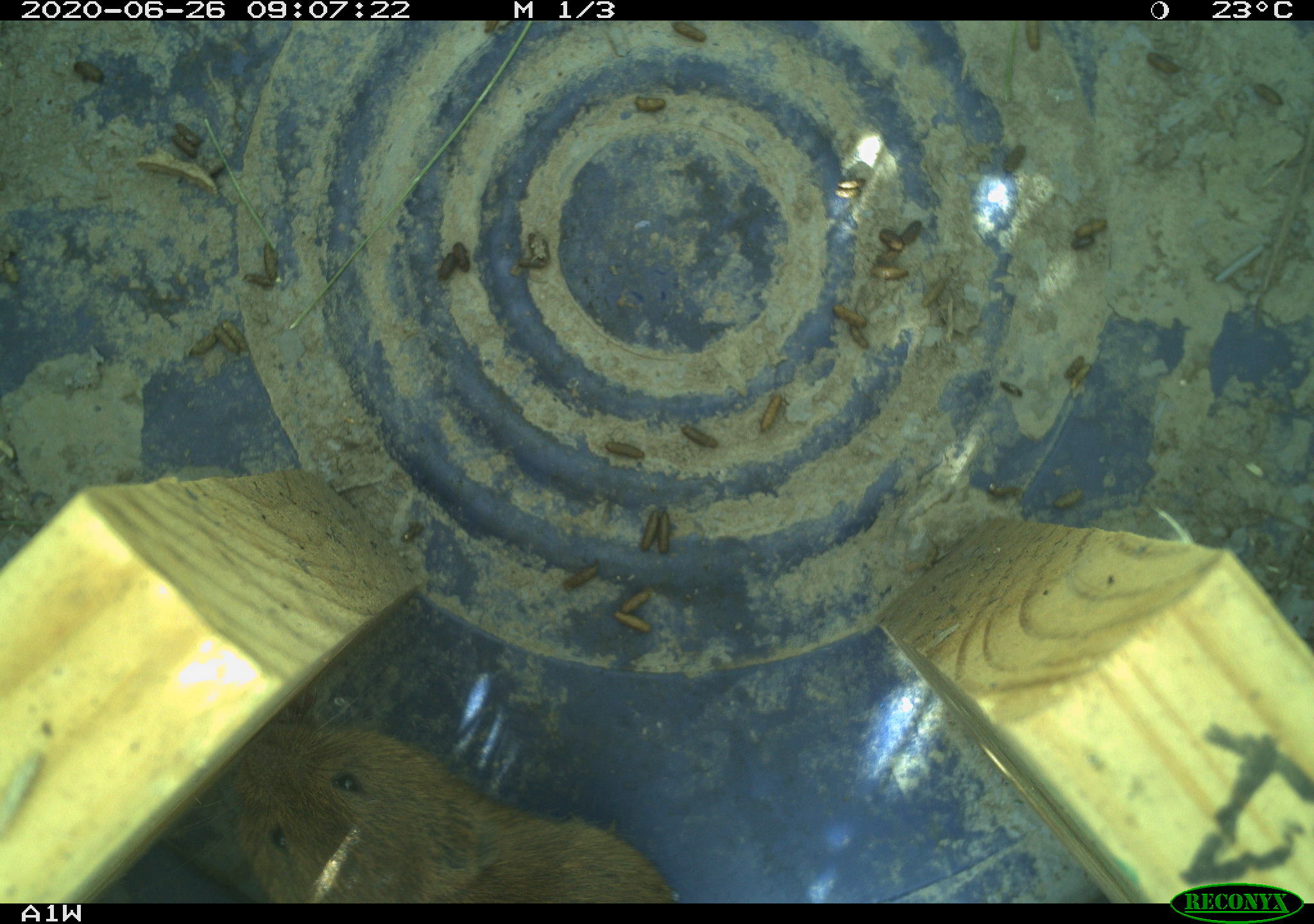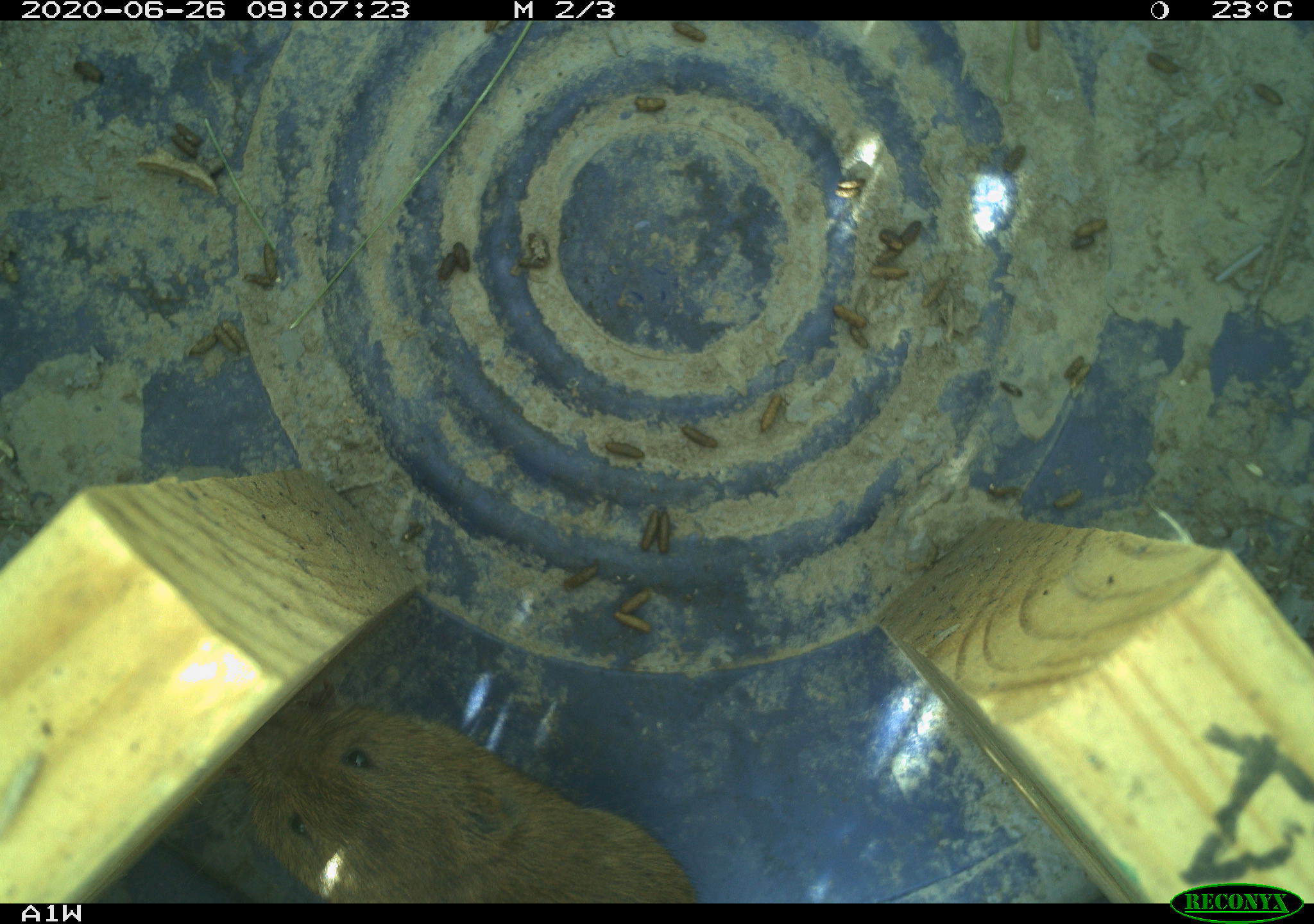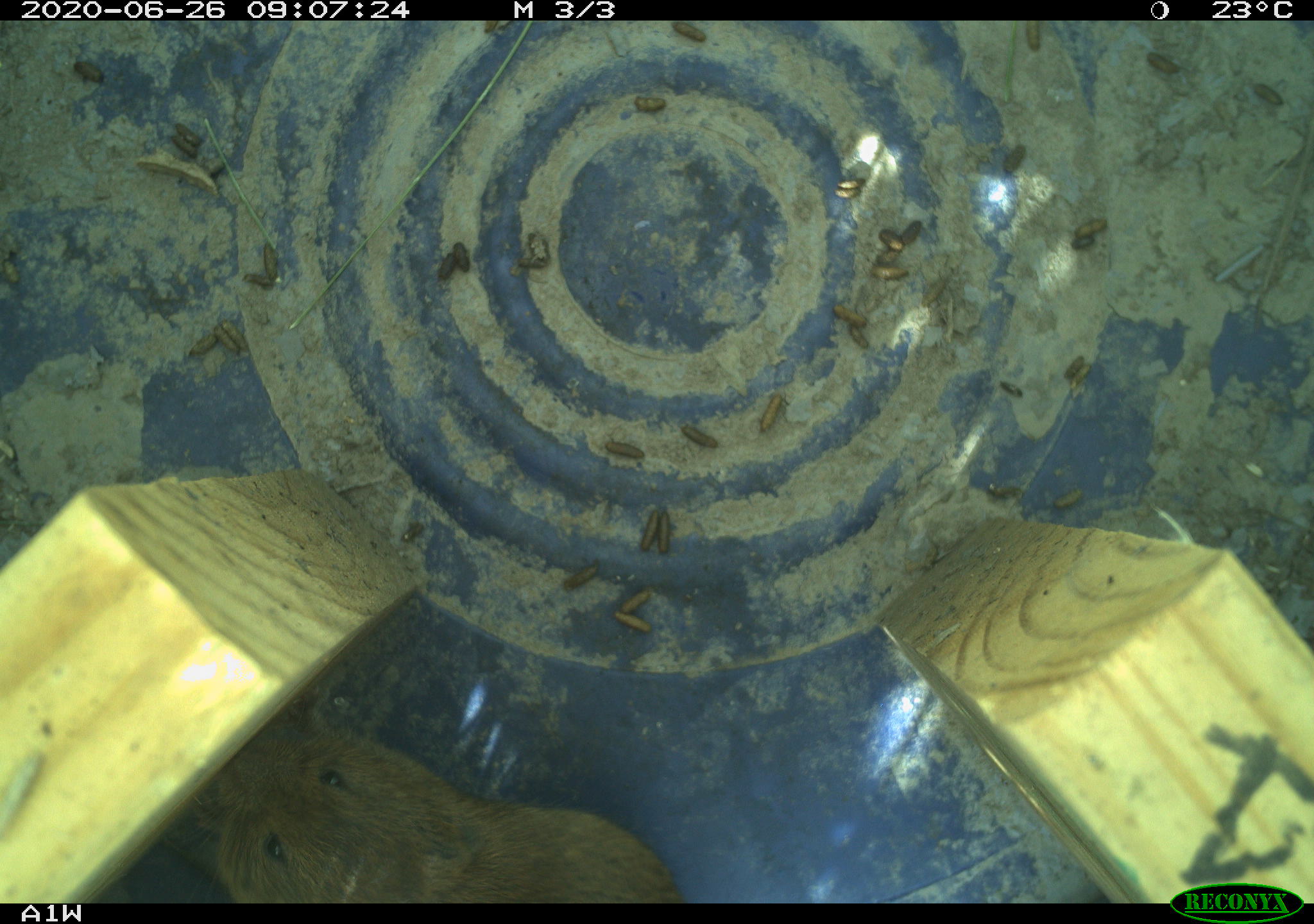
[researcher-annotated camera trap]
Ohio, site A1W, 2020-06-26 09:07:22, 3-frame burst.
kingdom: Animalia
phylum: Chordata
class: Mammalia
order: Rodentia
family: Cricetidae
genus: Microtus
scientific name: Microtus pennsylvanicus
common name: meadow vole